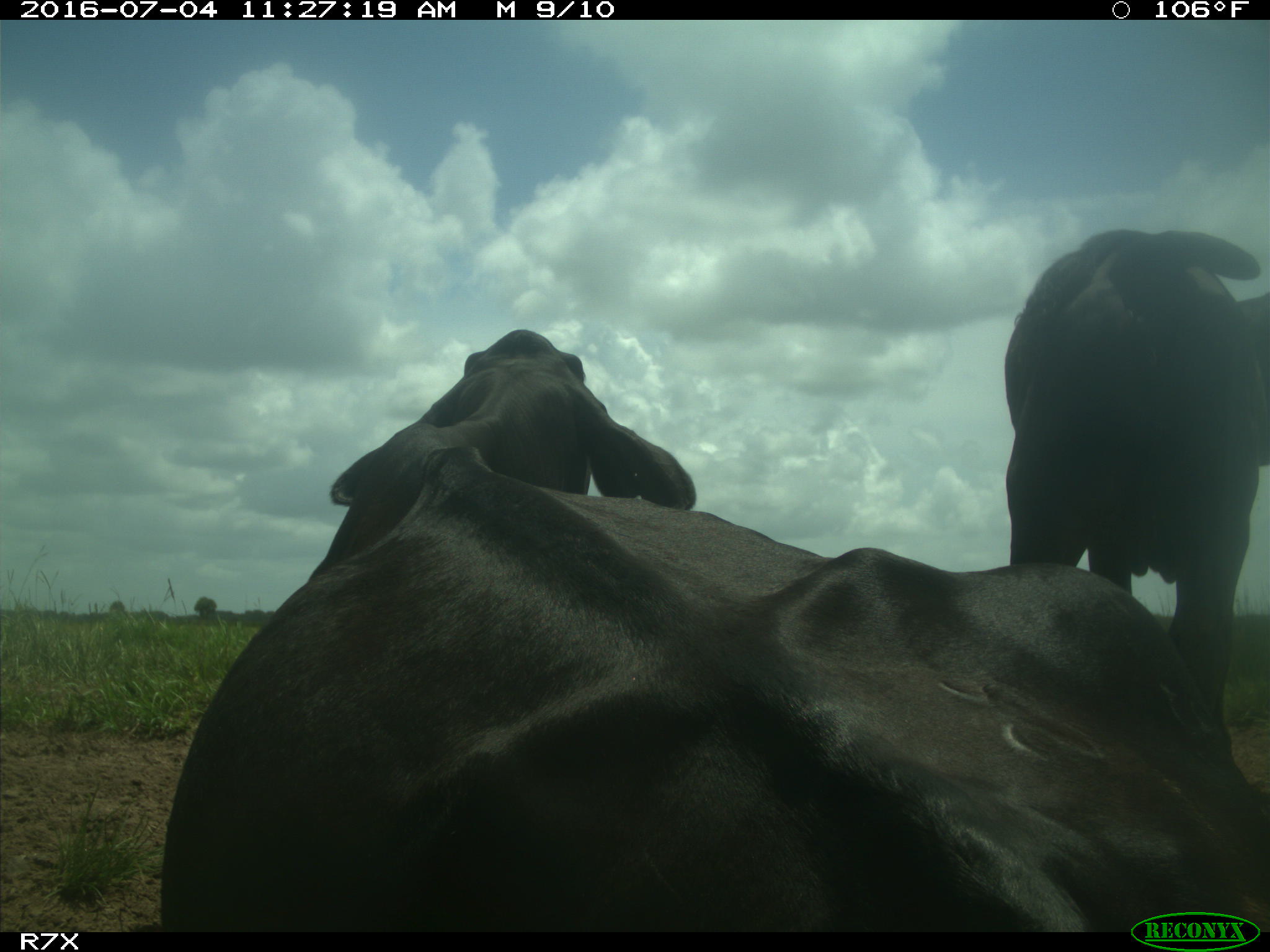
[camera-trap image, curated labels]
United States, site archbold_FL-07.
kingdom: Animalia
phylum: Chordata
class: Mammalia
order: Artiodactyla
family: Bovidae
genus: Bos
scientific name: Bos taurus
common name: domestic cow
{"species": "Bos taurus (domestic cow)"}